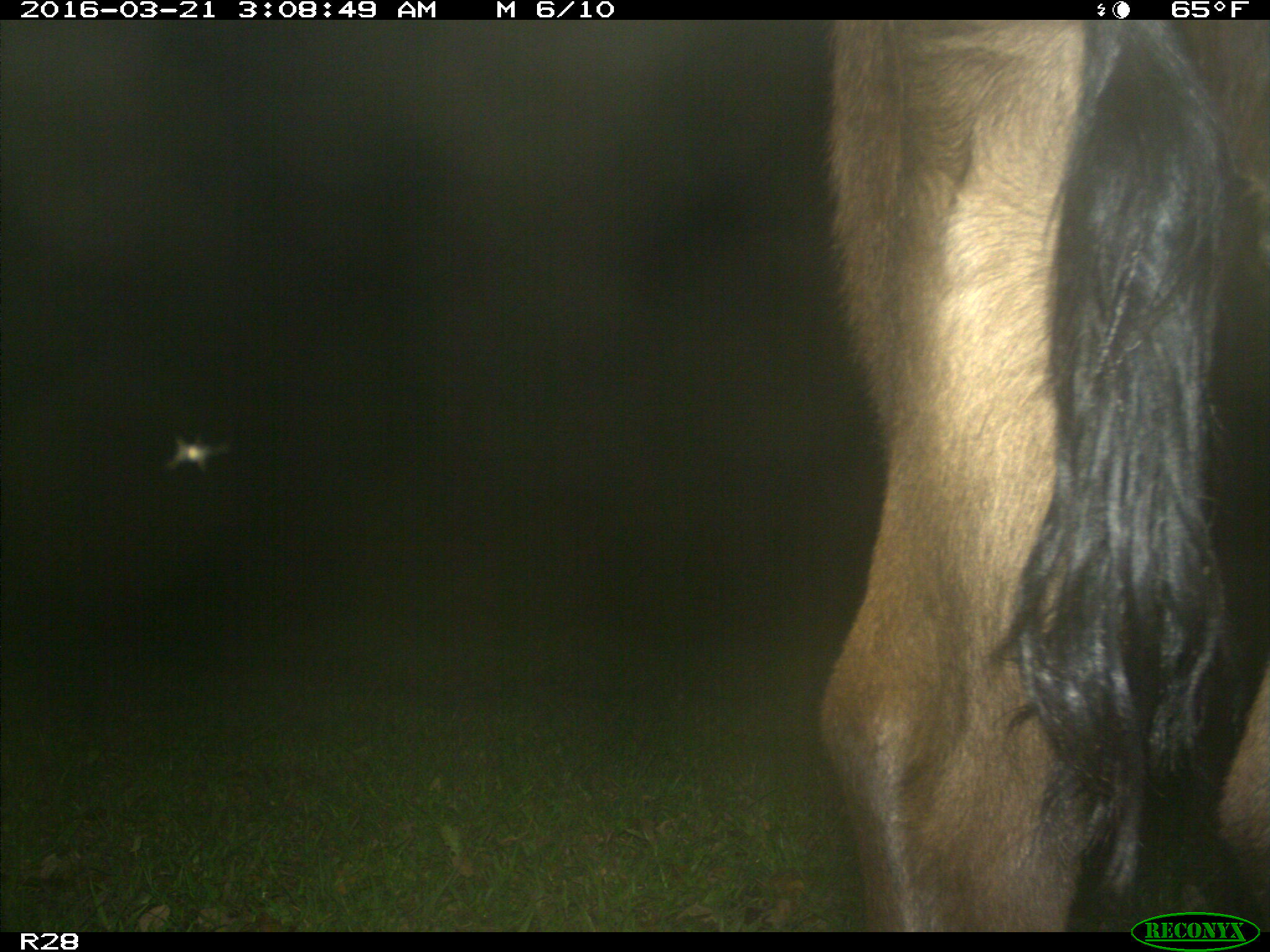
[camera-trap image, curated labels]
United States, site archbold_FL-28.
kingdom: Animalia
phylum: Chordata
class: Mammalia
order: Artiodactyla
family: Bovidae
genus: Bos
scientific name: Bos taurus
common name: domestic cow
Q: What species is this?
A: Bos taurus (domestic cow).